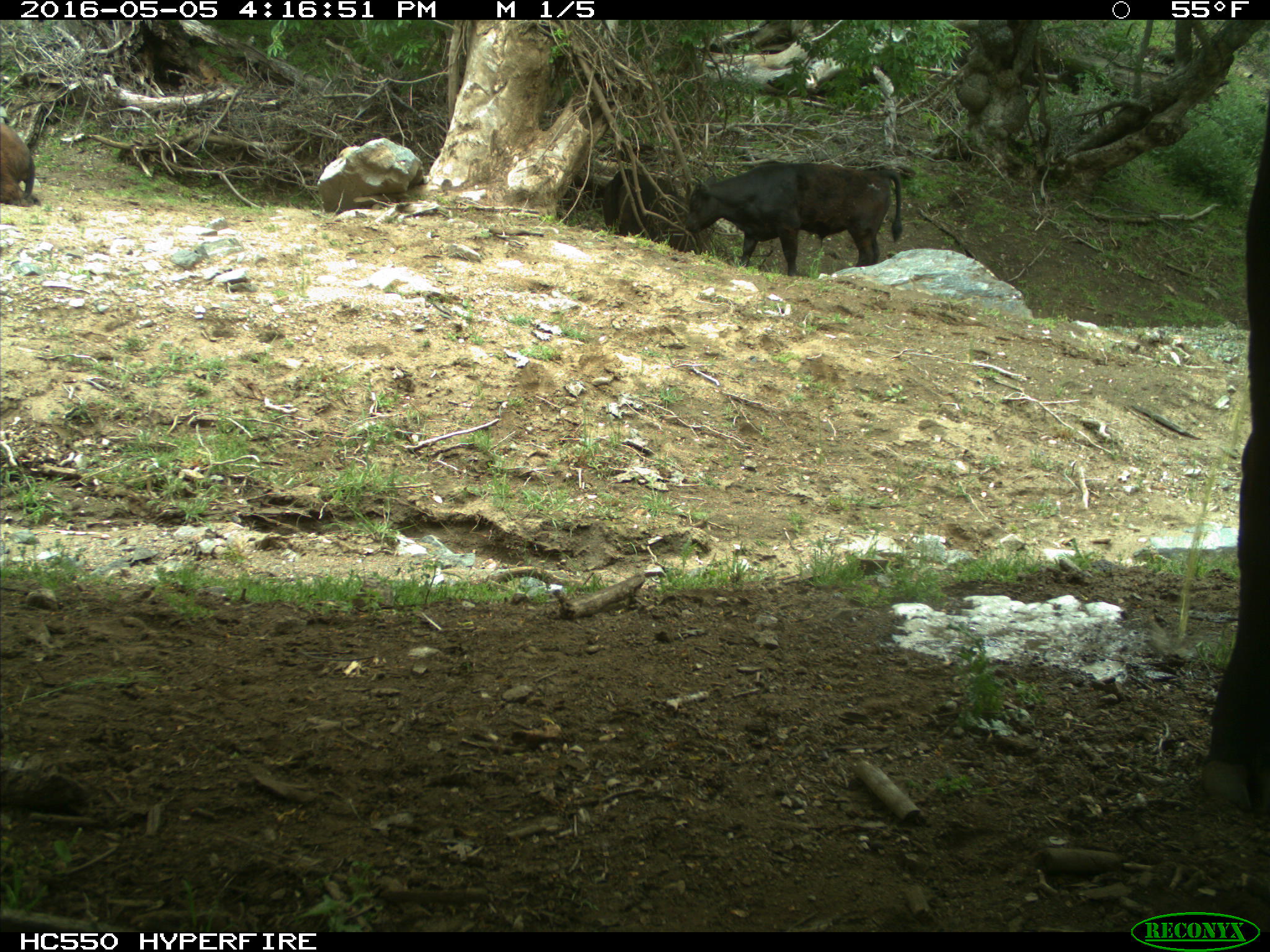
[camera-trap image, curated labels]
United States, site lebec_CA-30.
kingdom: Animalia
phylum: Chordata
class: Mammalia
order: Artiodactyla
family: Bovidae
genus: Bos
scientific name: Bos taurus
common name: domestic cow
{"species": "Bos taurus (domestic cow)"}